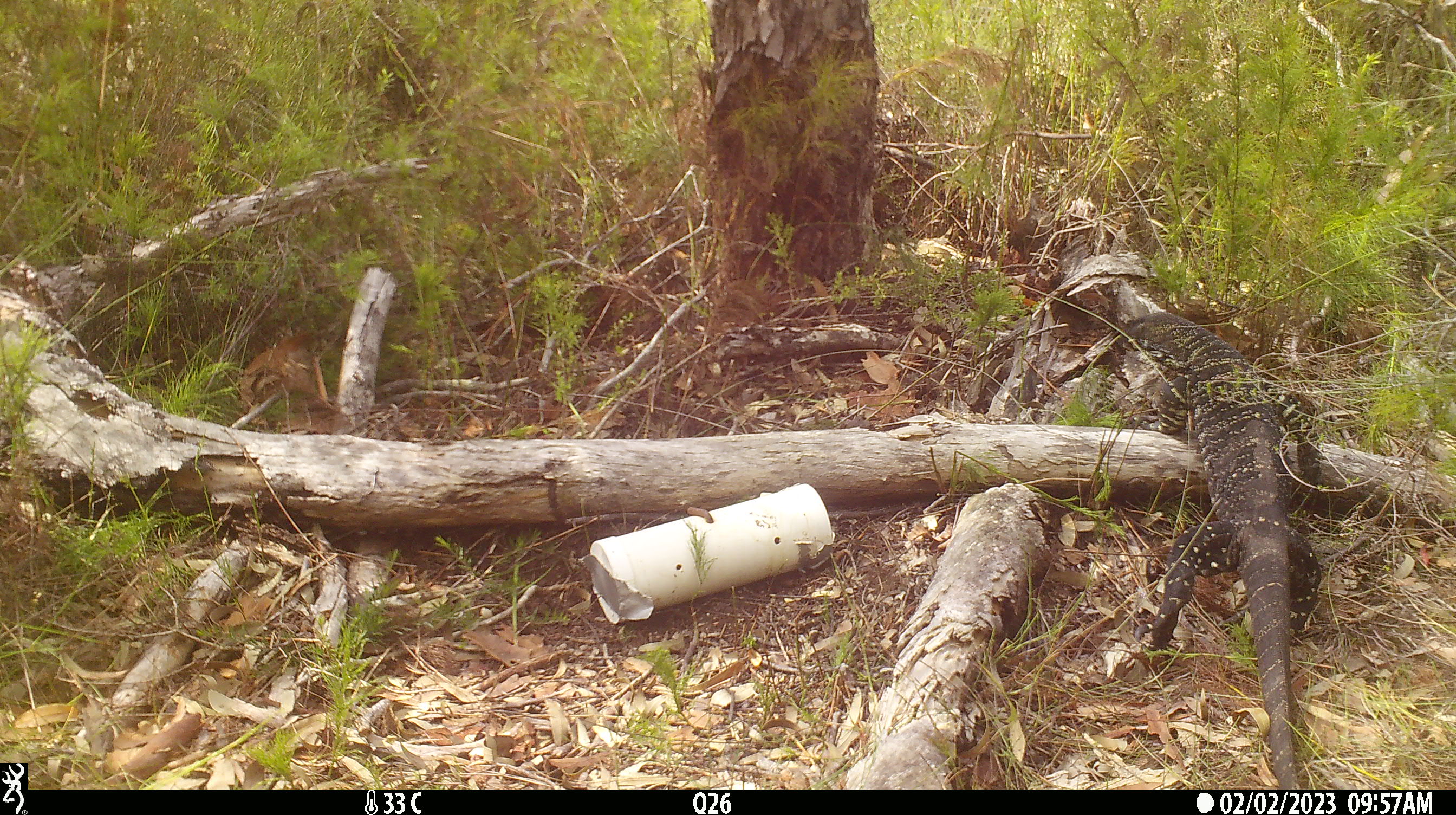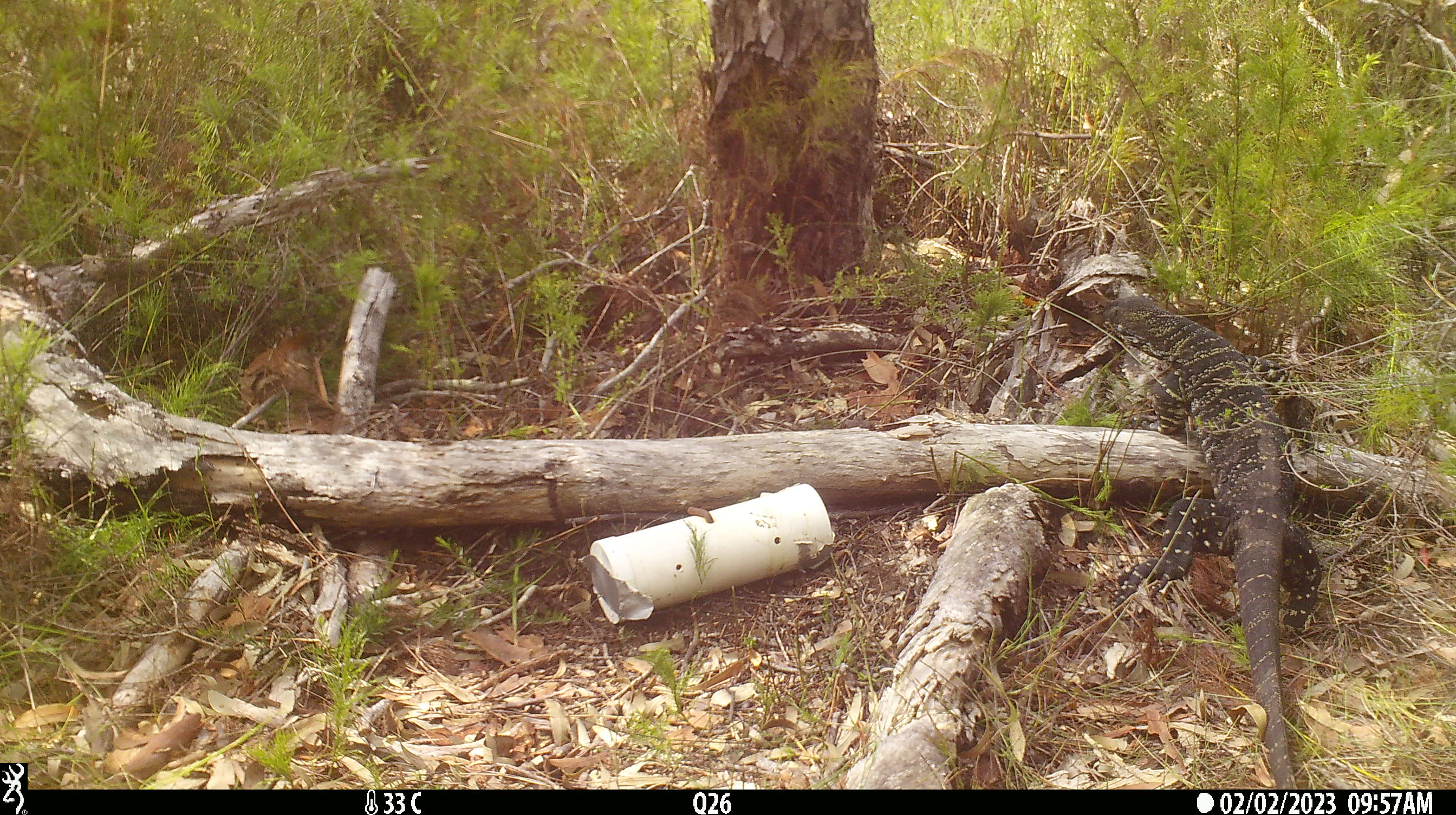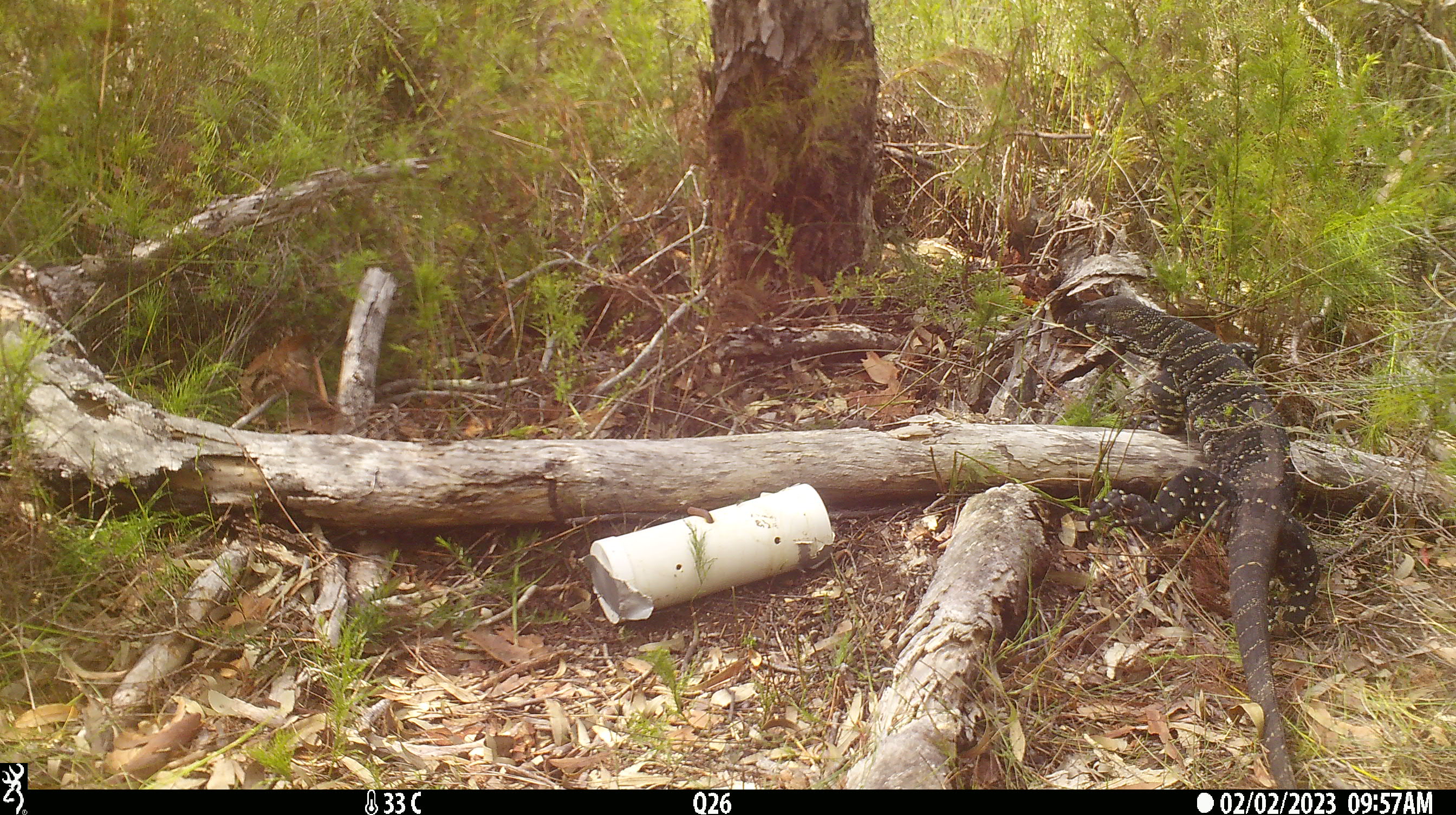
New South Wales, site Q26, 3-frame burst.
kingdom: Animalia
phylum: Chordata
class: Reptilia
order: Squamata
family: Varanidae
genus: Varanus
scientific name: Varanus varius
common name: lace monitor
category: goanna